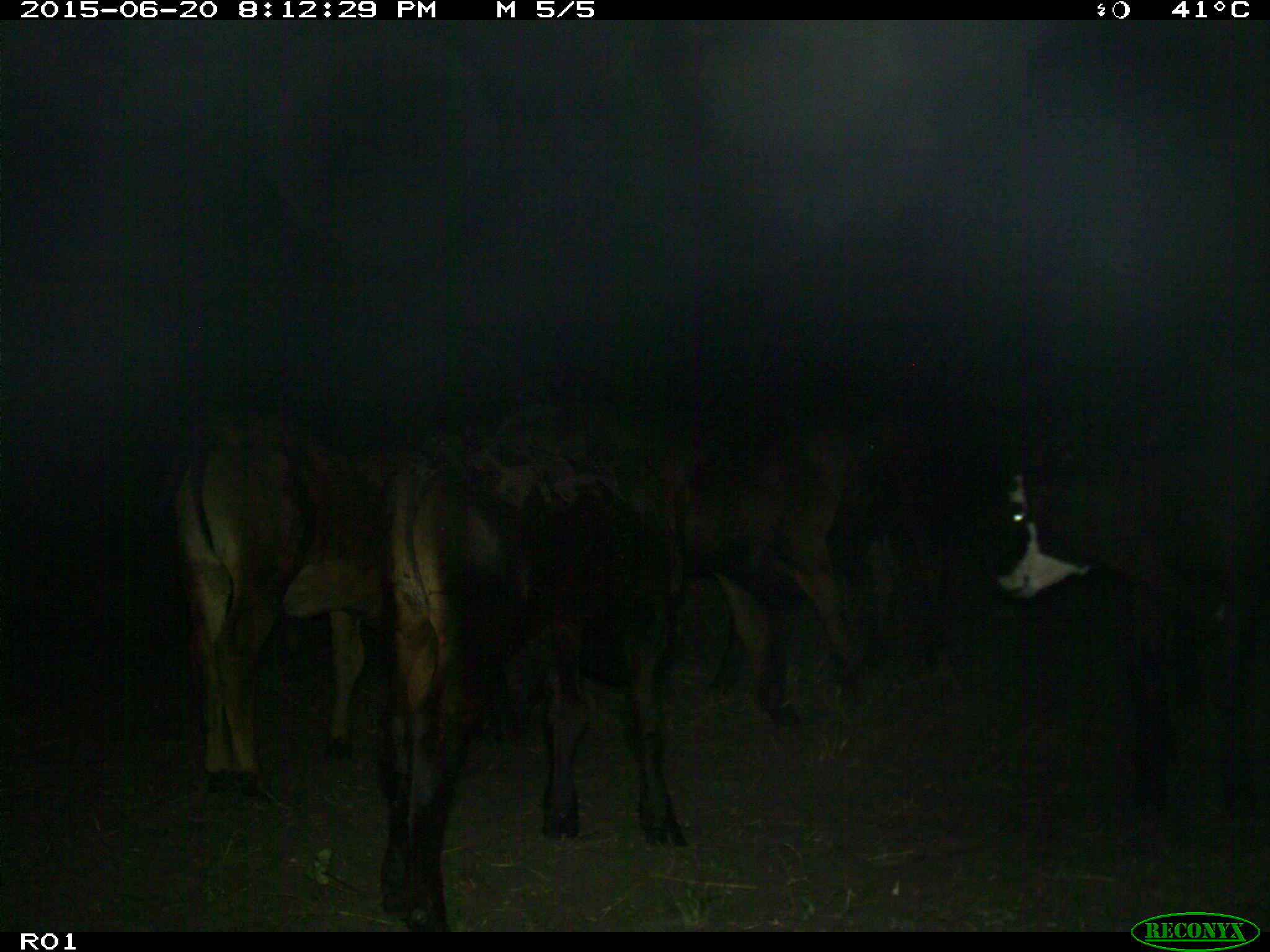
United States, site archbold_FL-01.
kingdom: Animalia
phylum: Chordata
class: Mammalia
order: Artiodactyla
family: Bovidae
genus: Bos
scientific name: Bos taurus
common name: domestic cow